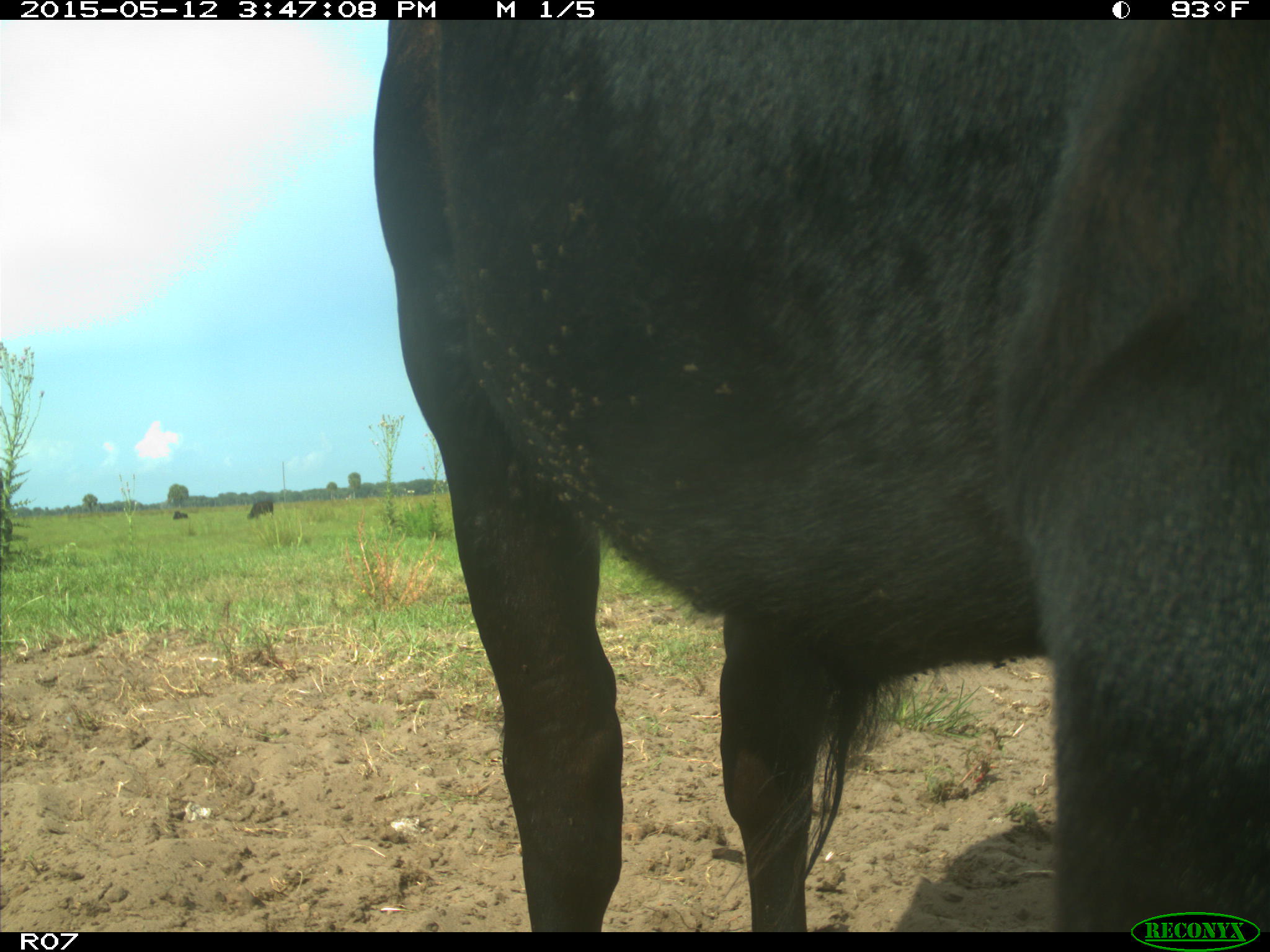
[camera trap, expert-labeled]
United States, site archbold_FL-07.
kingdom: Animalia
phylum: Chordata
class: Mammalia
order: Artiodactyla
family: Bovidae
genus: Bos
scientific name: Bos taurus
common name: domestic cow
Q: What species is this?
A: Bos taurus (domestic cow).